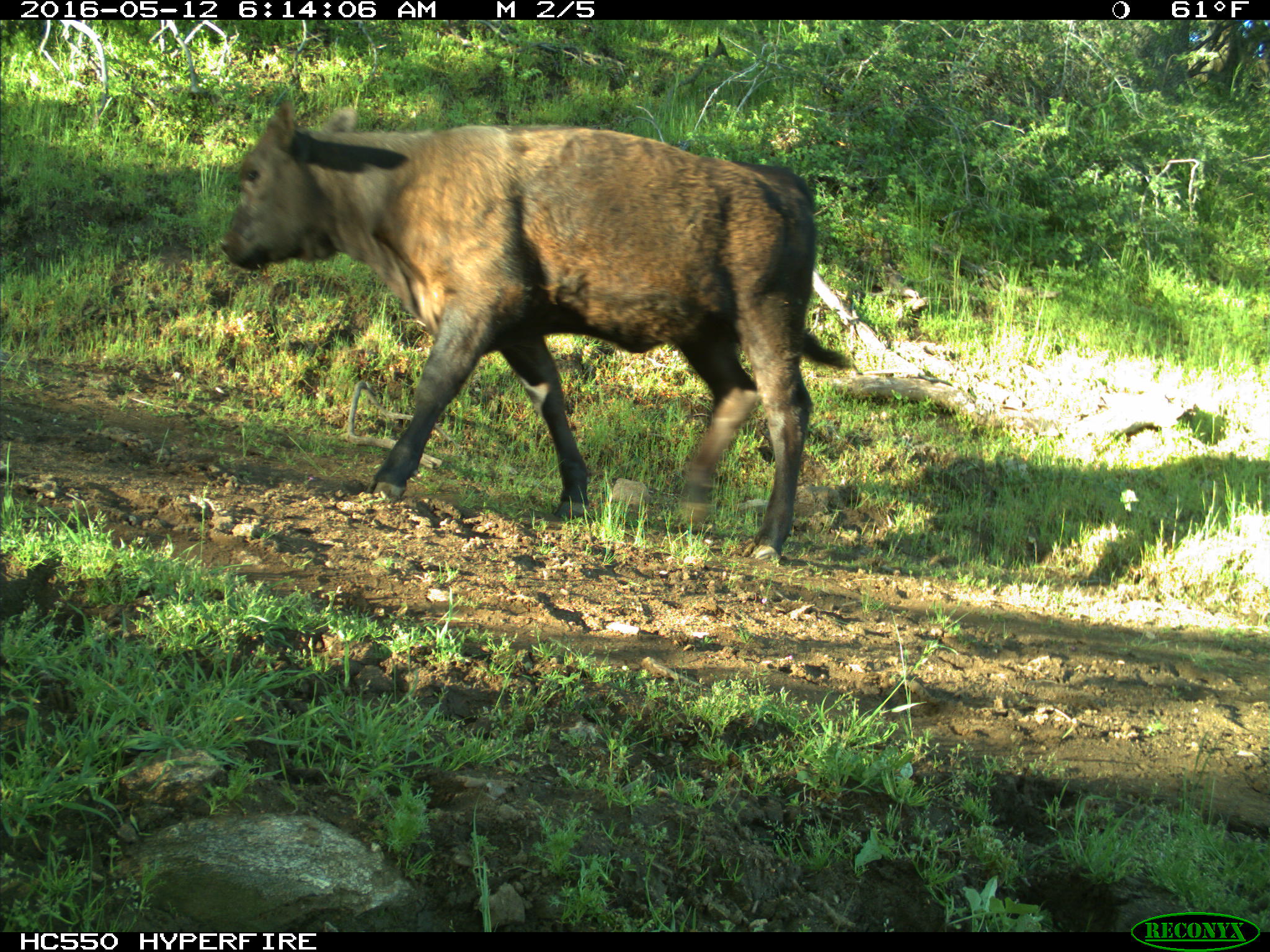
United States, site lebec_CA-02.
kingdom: Animalia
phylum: Chordata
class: Mammalia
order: Artiodactyla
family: Bovidae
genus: Bos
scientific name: Bos taurus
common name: domestic cow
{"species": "Bos taurus (domestic cow)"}